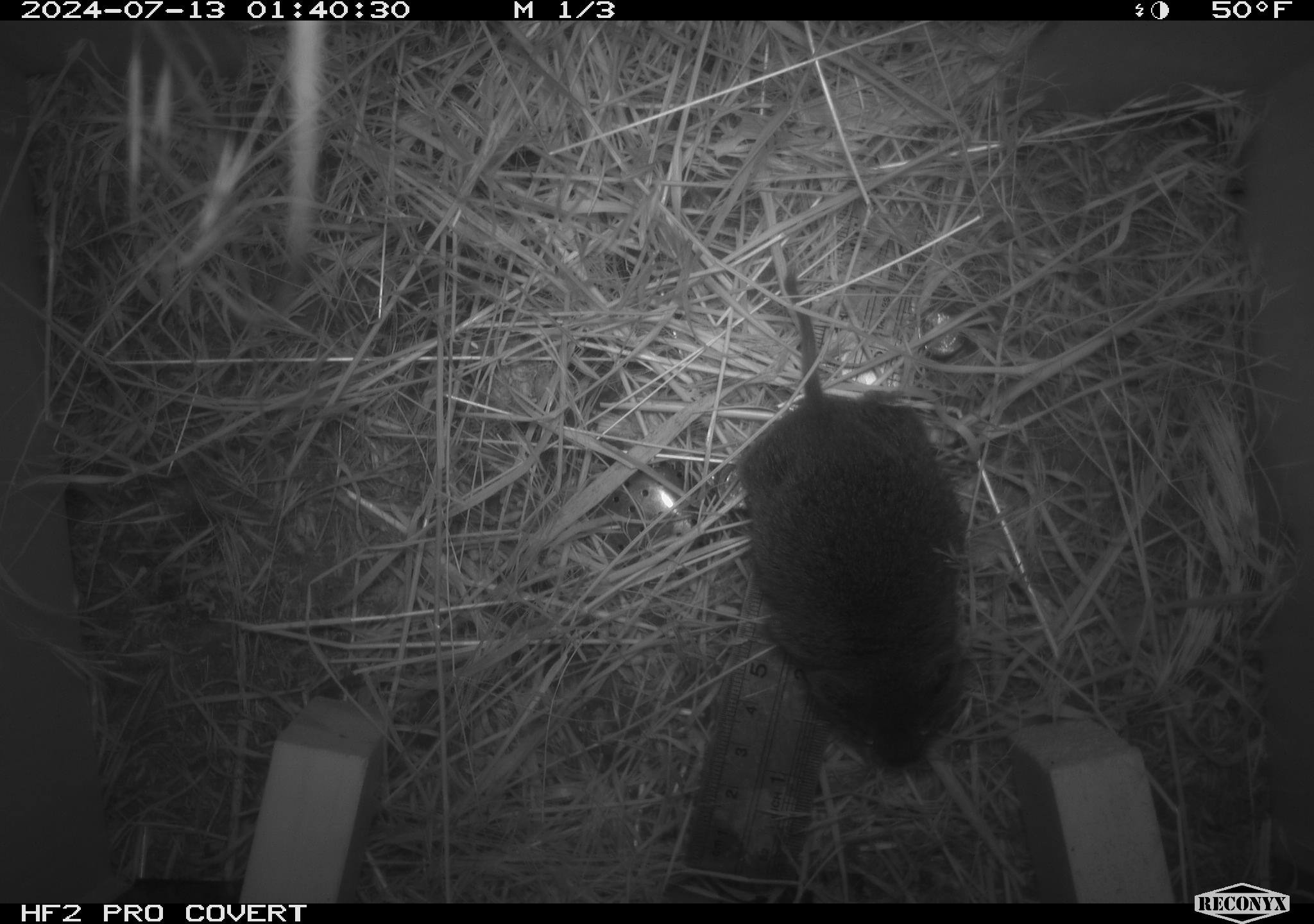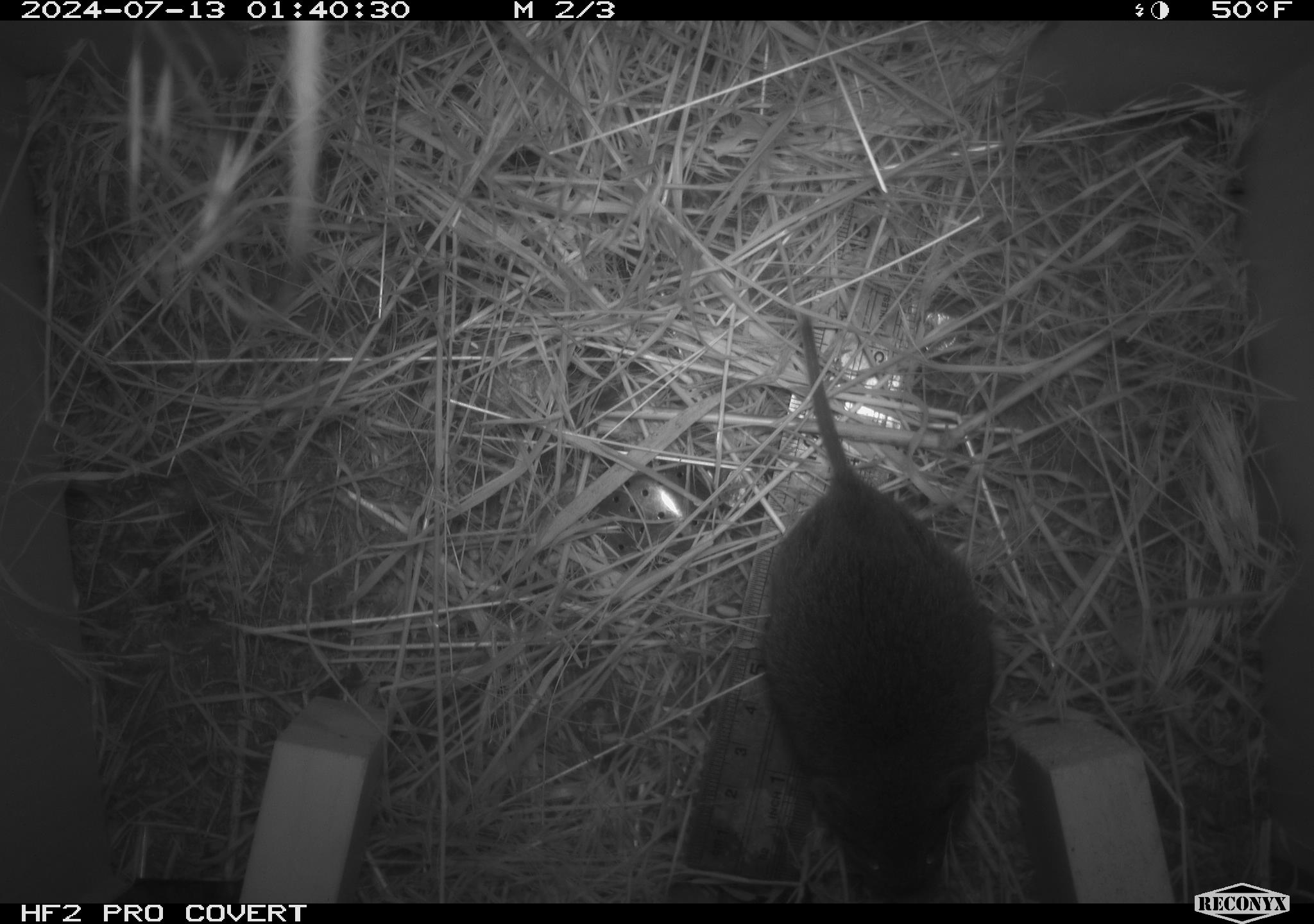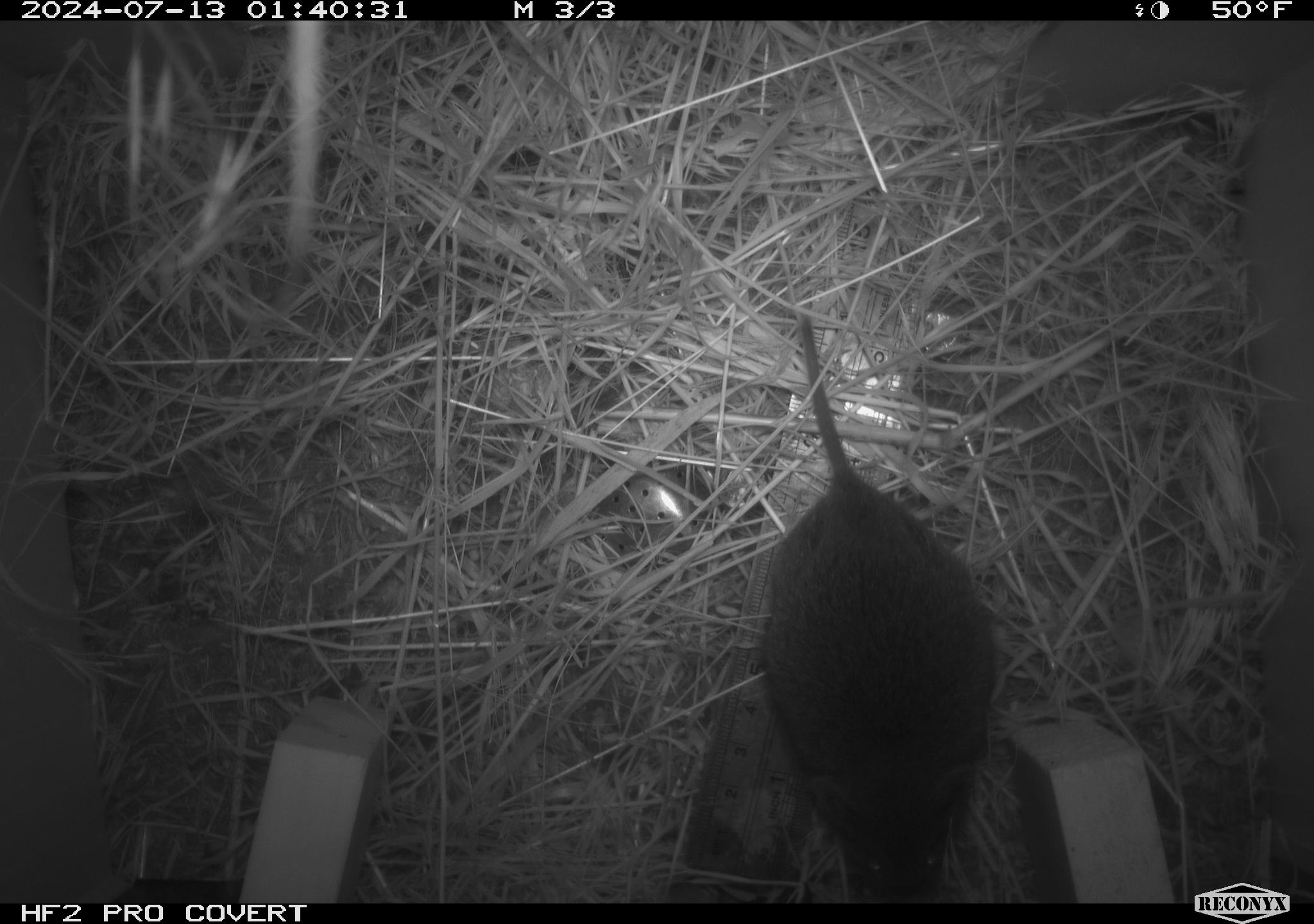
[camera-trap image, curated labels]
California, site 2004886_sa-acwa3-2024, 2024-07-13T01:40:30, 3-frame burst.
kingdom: Animalia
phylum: Chordata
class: Mammalia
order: Rodentia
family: Cricetidae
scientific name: Arvicolinae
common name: voles, lemmings, and muskrats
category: arvicolinae subfamily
Arvicolinae subfamily (voles, lemmings, and muskrats) (Arvicolinae).